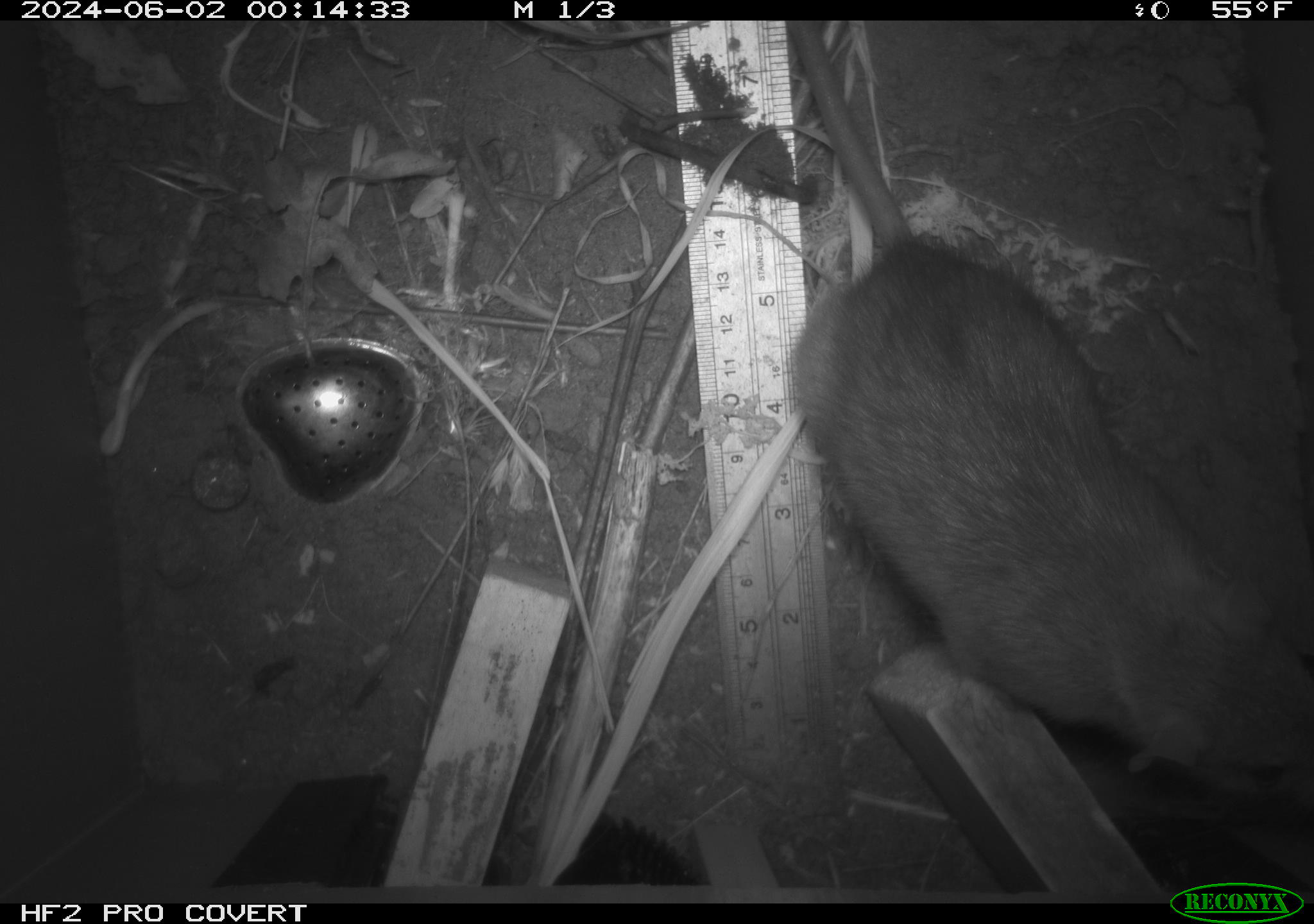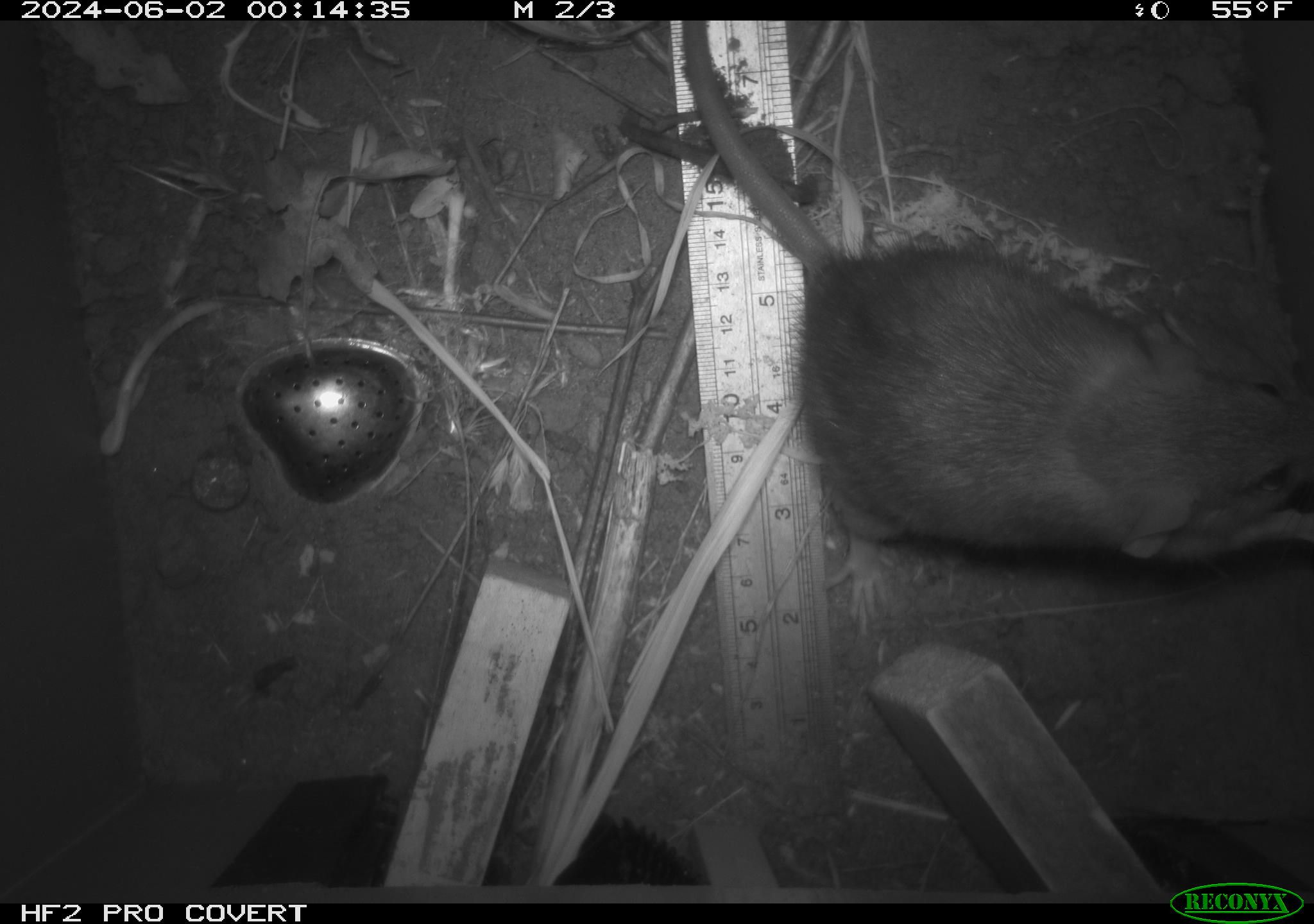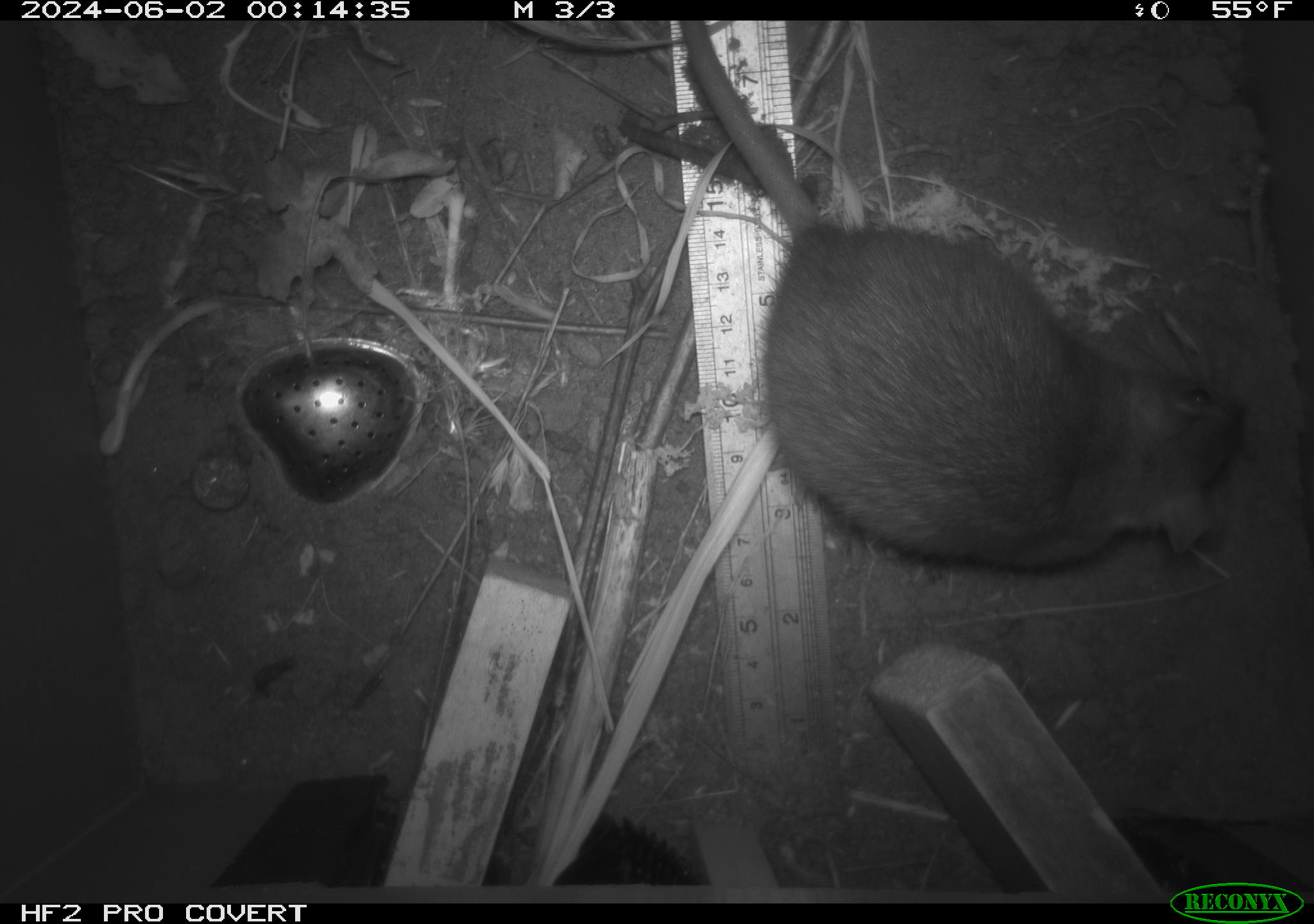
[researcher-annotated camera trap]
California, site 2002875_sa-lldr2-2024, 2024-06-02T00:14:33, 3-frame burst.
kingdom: Animalia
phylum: Chordata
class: Mammalia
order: Rodentia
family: Muridae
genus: Rattus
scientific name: Rattus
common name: rat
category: rattus species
Rattus species (rat) (Rattus).